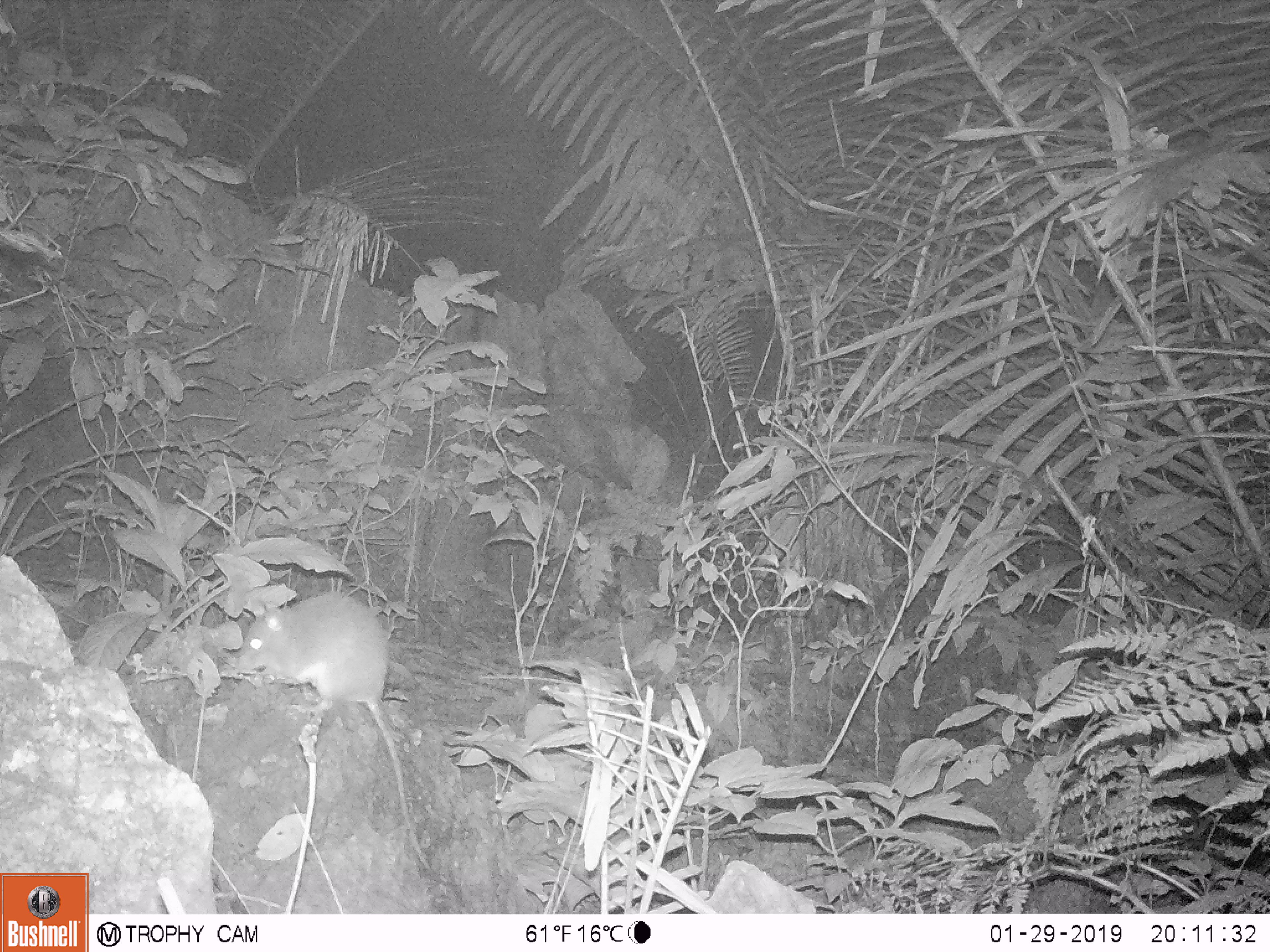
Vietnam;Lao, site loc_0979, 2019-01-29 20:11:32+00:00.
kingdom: Animalia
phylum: Chordata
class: Mammalia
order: Rodentia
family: Muridae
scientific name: Muridae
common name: old-world mice and rats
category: unidentified murid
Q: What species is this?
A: Unidentified murid (old-world mice and rats) (Muridae).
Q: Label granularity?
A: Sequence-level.